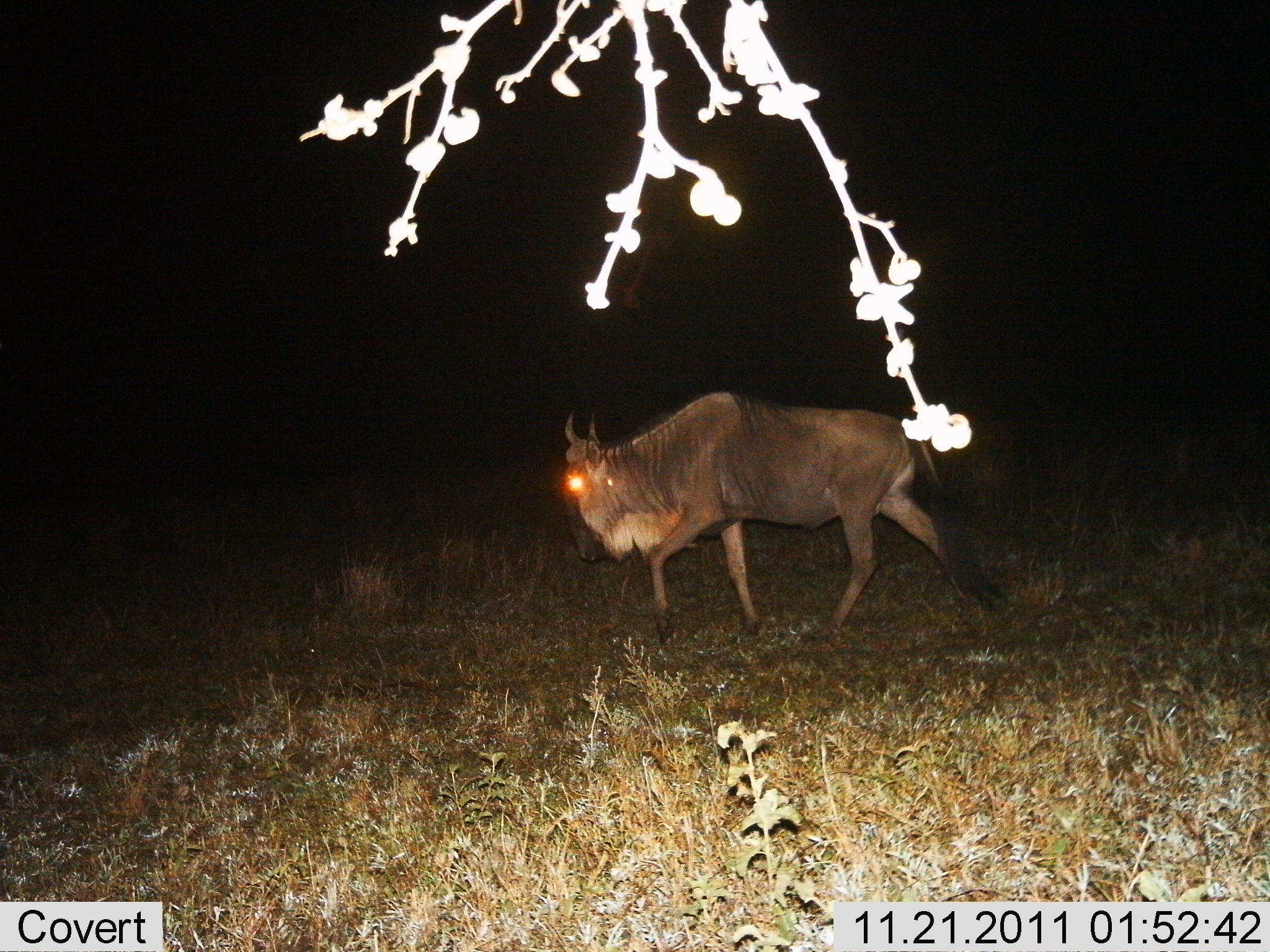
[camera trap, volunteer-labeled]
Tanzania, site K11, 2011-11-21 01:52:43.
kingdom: Animalia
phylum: Chordata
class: Mammalia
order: Artiodactyla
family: Bovidae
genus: Connochaetes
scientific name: Connochaetes taurinus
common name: blue wildebeest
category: wildebeest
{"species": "wildebeest (blue wildebeest) (Connochaetes taurinus)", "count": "1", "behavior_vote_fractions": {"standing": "0%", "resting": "0%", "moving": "100%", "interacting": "0%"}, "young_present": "0%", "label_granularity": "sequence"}